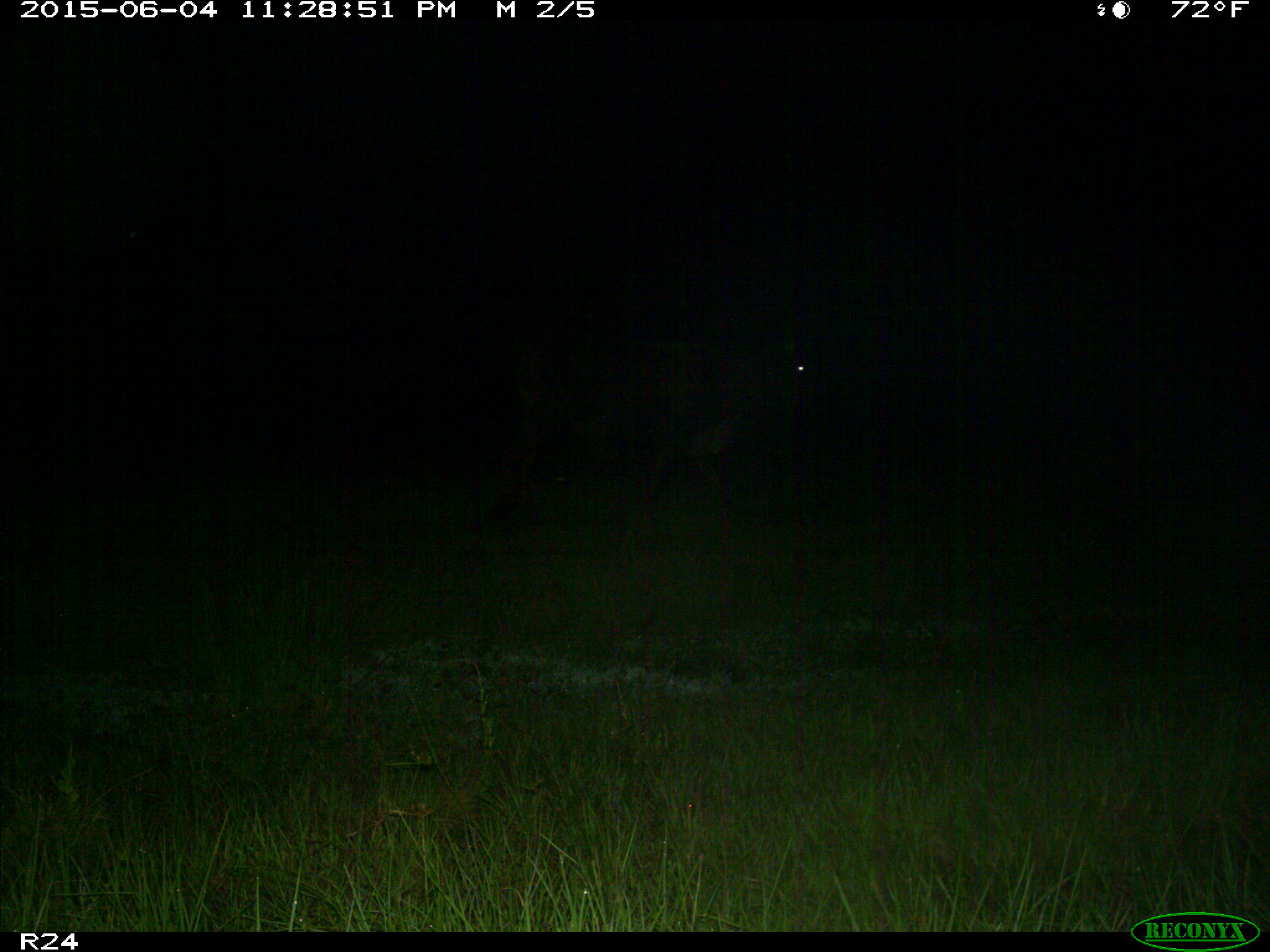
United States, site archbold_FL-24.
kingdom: Animalia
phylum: Chordata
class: Mammalia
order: Artiodactyla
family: Bovidae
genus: Bos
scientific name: Bos taurus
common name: domestic cow